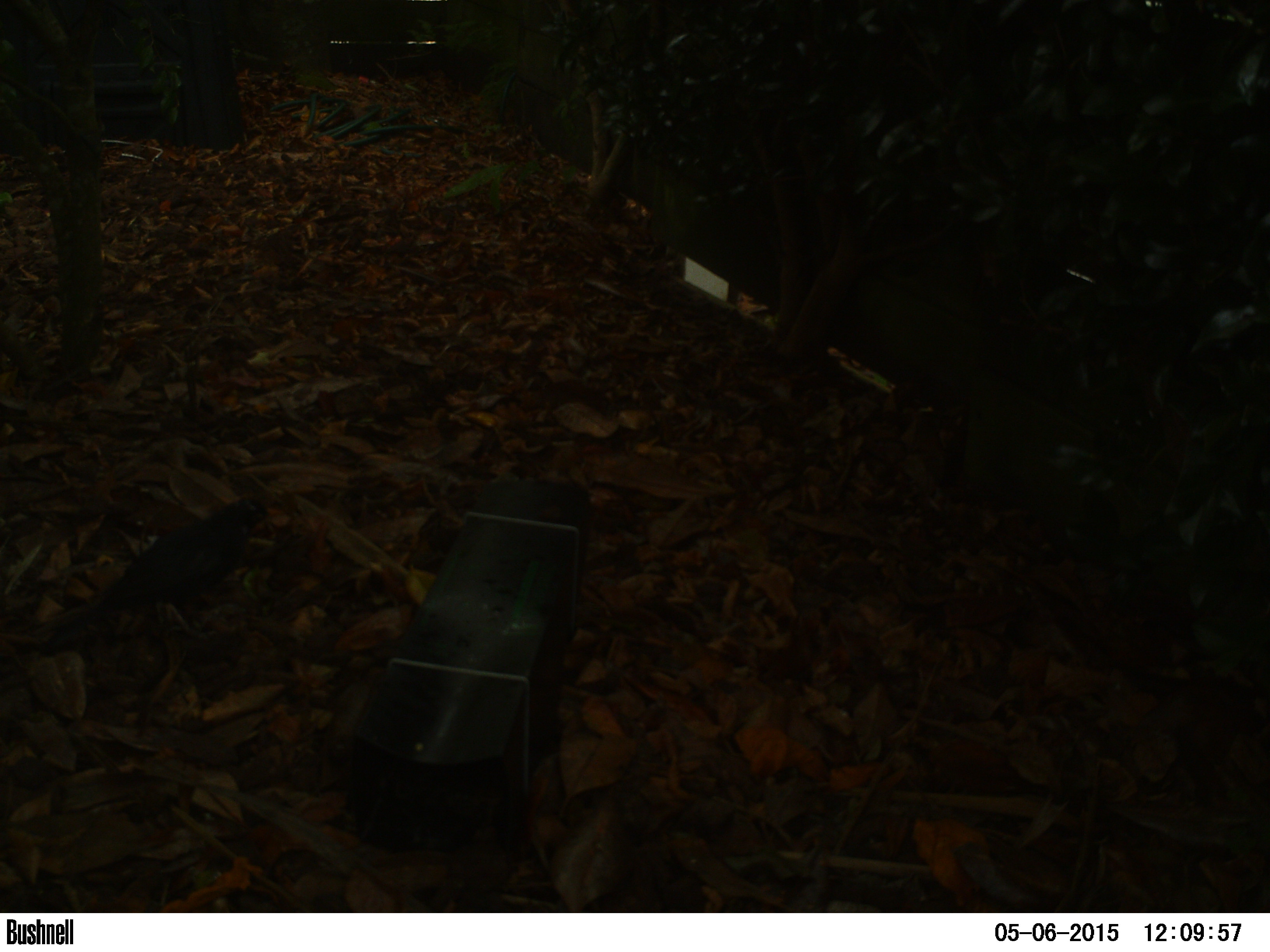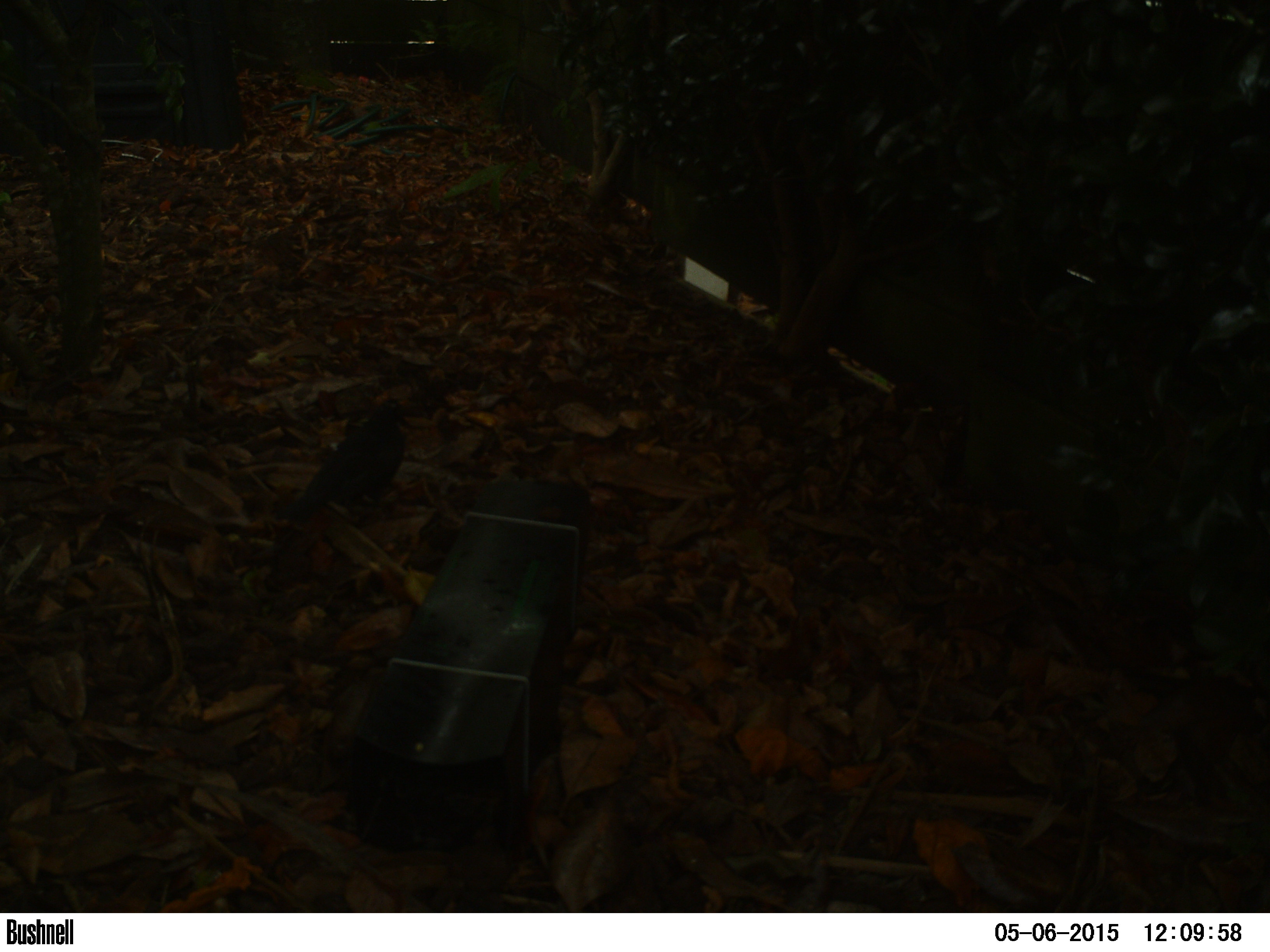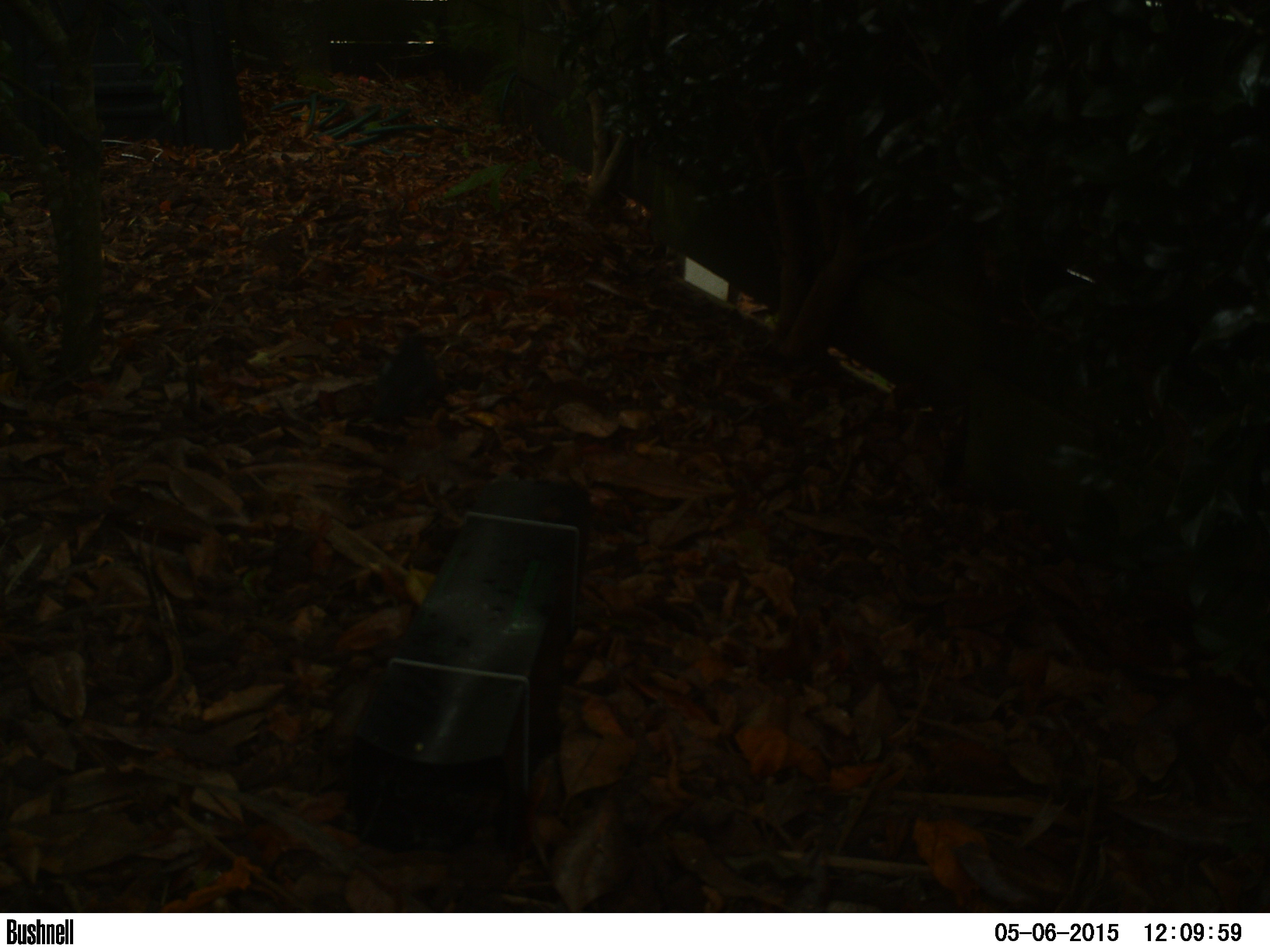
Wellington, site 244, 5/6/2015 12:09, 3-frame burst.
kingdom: Animalia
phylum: Chordata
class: Aves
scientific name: Aves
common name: bird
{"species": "bird (Aves)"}